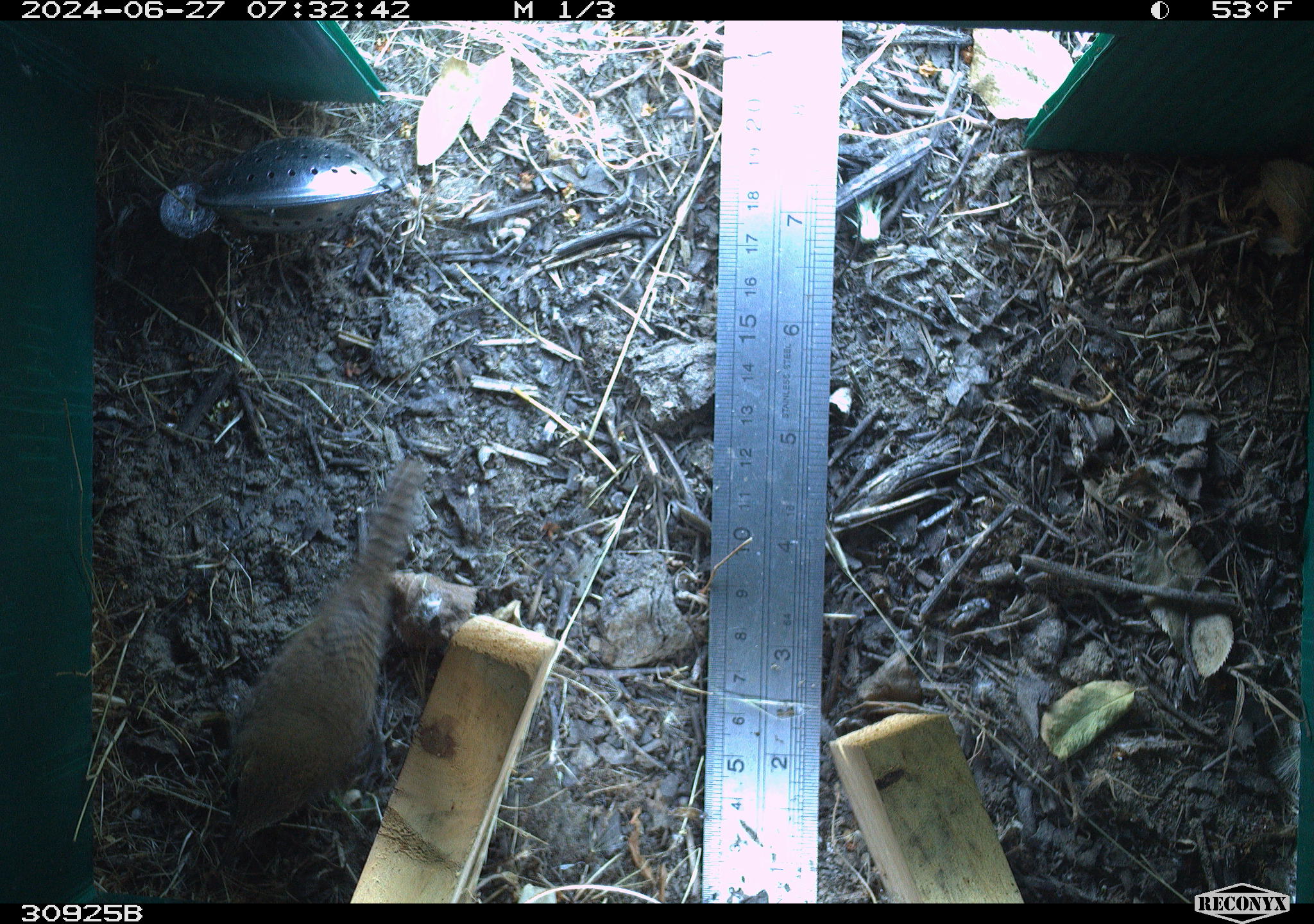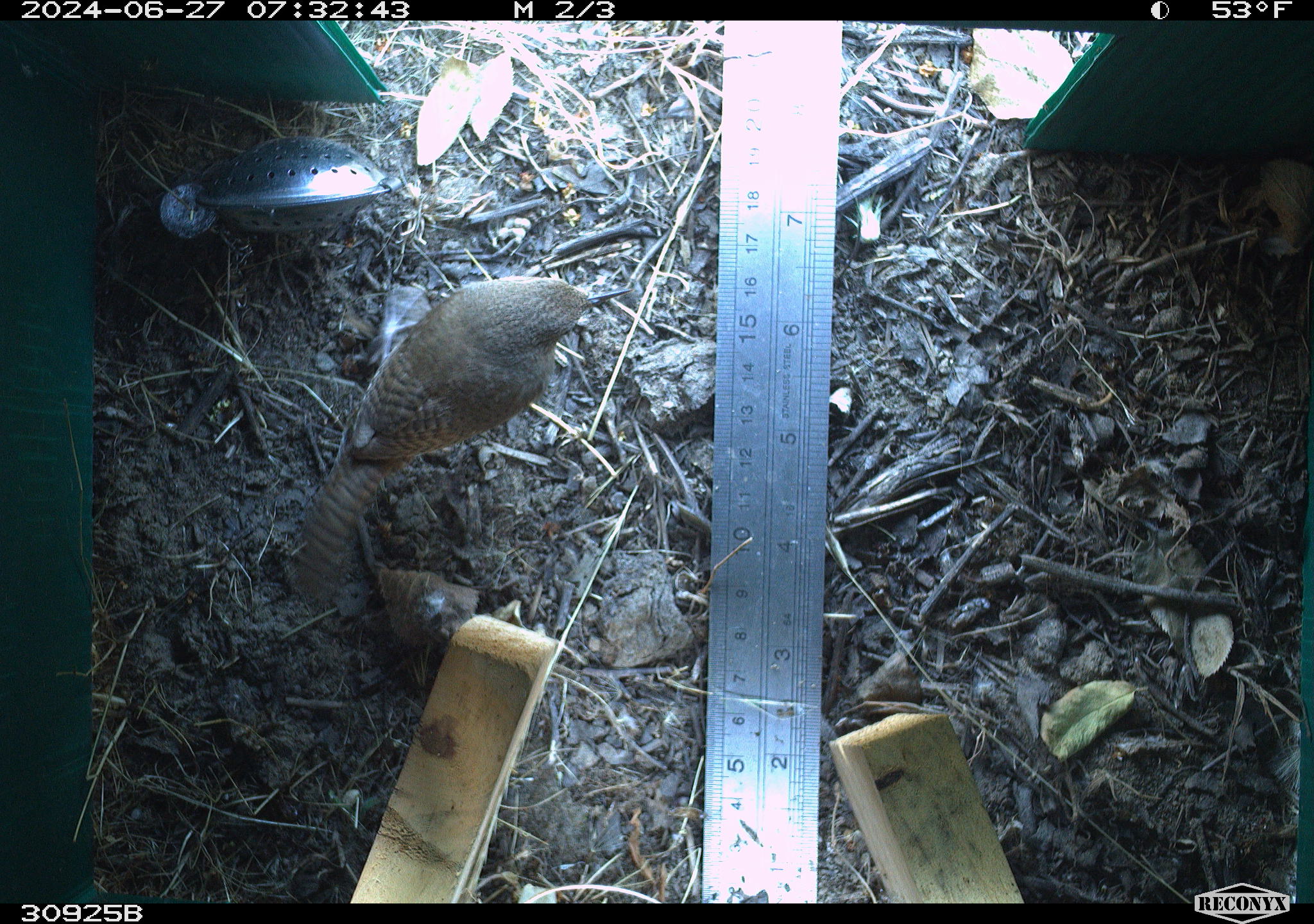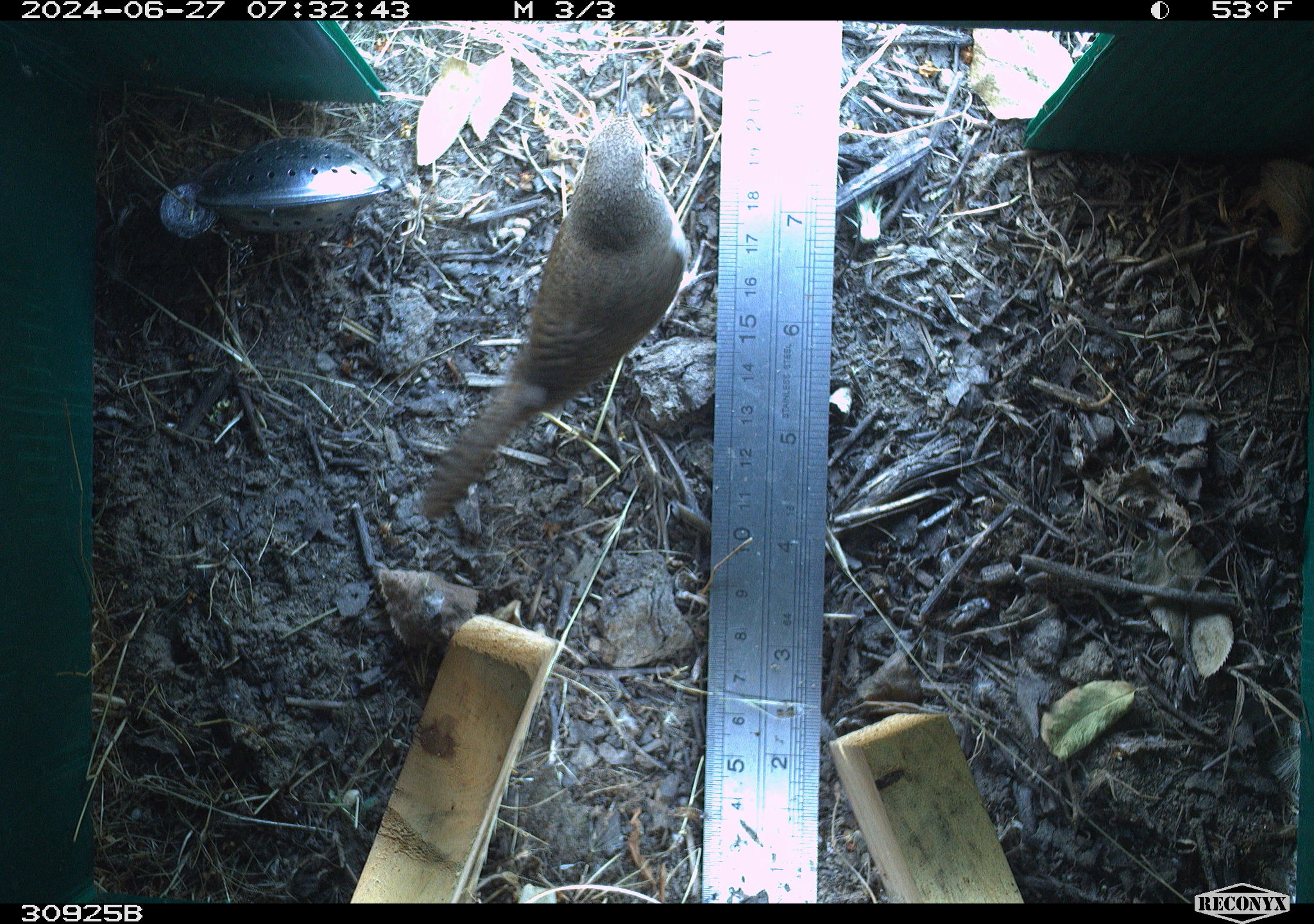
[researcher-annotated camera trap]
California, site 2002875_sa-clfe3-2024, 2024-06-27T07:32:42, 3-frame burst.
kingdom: Animalia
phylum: Chordata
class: Aves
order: Passeriformes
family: Troglodytidae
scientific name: Troglodytidae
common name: wren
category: troglodytidae family